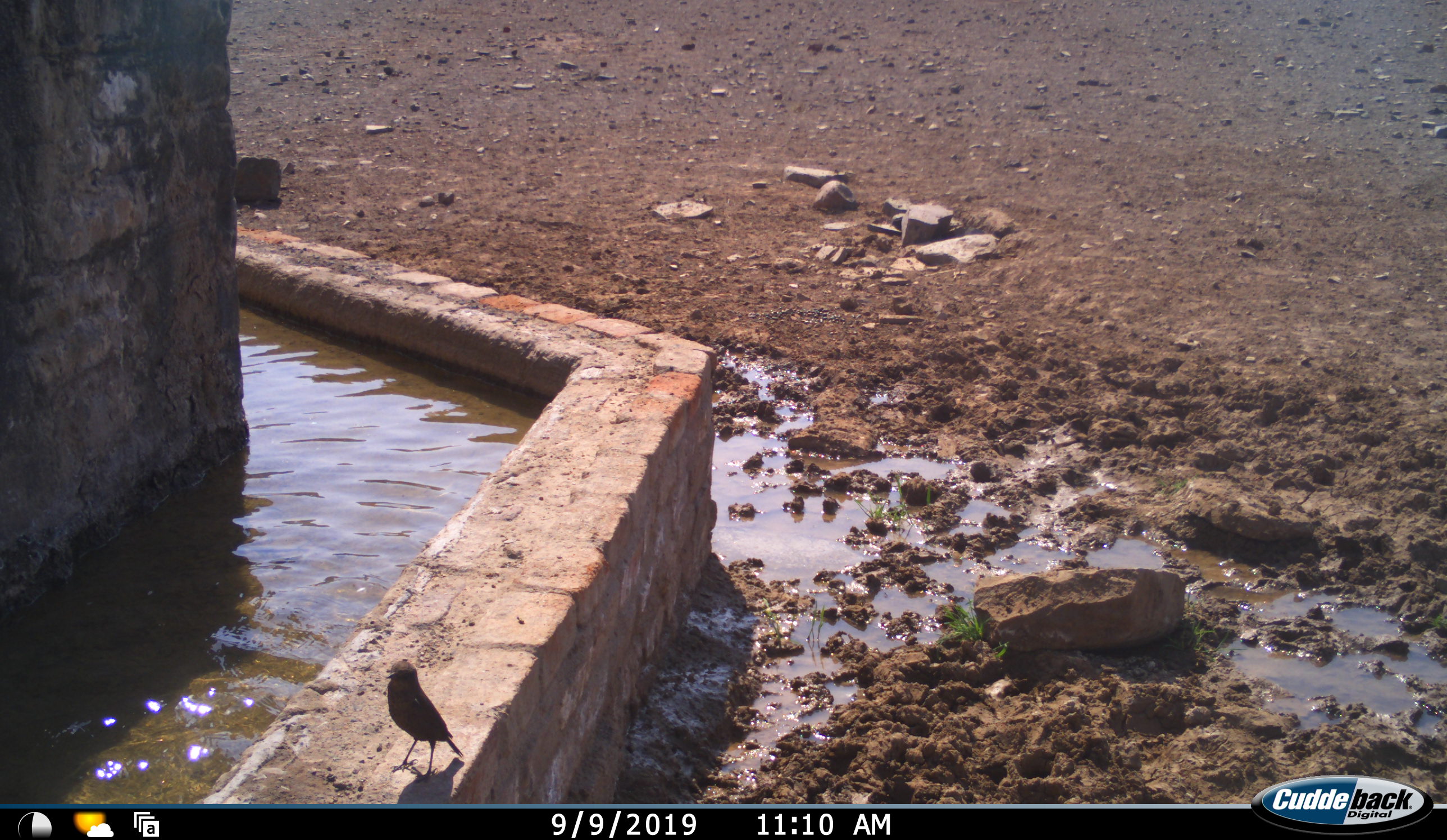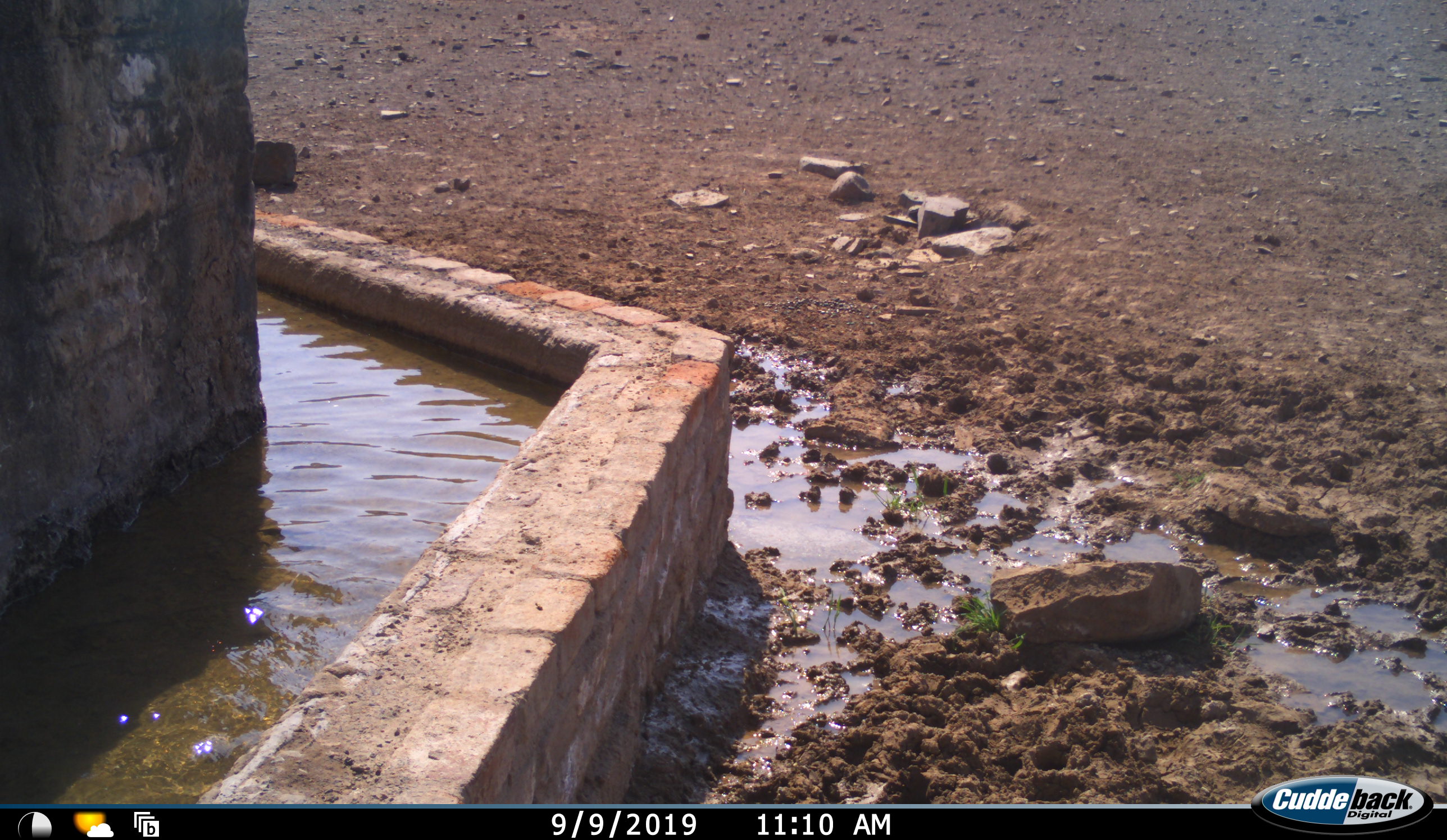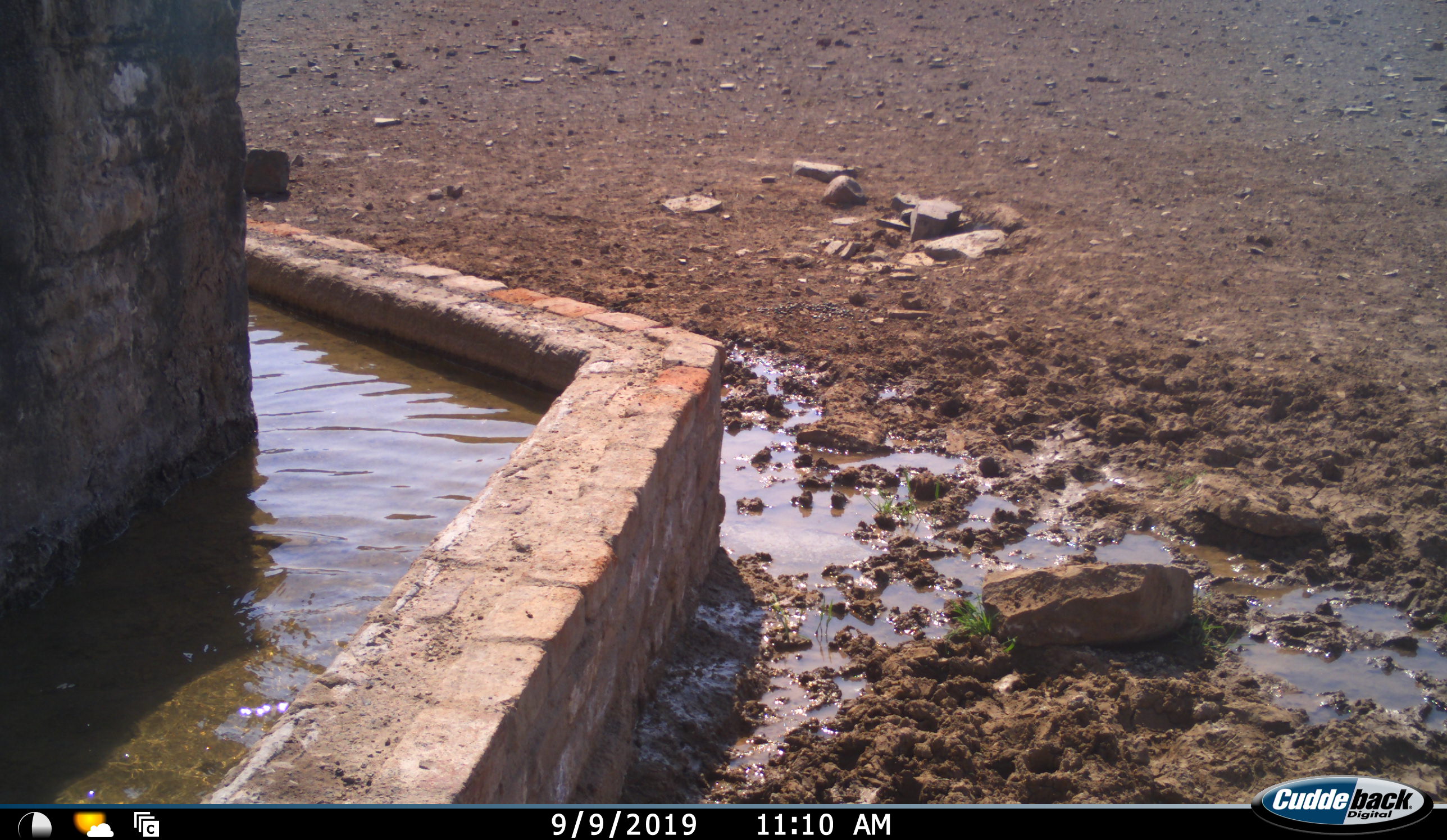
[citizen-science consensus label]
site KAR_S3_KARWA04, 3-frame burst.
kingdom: Animalia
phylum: Chordata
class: Aves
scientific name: Aves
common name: bird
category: birdother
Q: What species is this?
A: Birdother (bird) (Aves).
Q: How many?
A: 1.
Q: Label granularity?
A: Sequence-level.